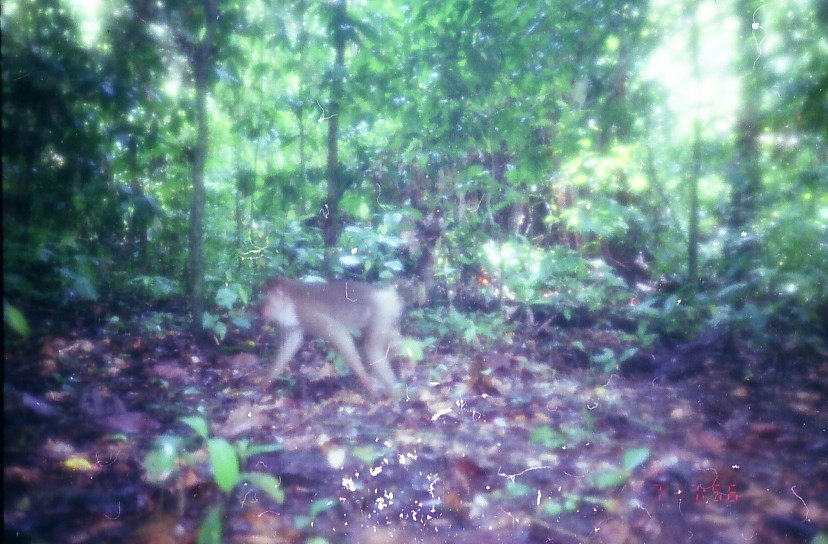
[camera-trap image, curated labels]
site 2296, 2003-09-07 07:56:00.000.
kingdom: Animalia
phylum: Chordata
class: Mammalia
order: Primates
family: Cercopithecidae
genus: Macaca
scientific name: Macaca nemestrina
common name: southern pig-tailed macaque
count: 1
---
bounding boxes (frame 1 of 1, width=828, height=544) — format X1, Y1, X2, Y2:
macaca nemestrina: 254, 276, 416, 400